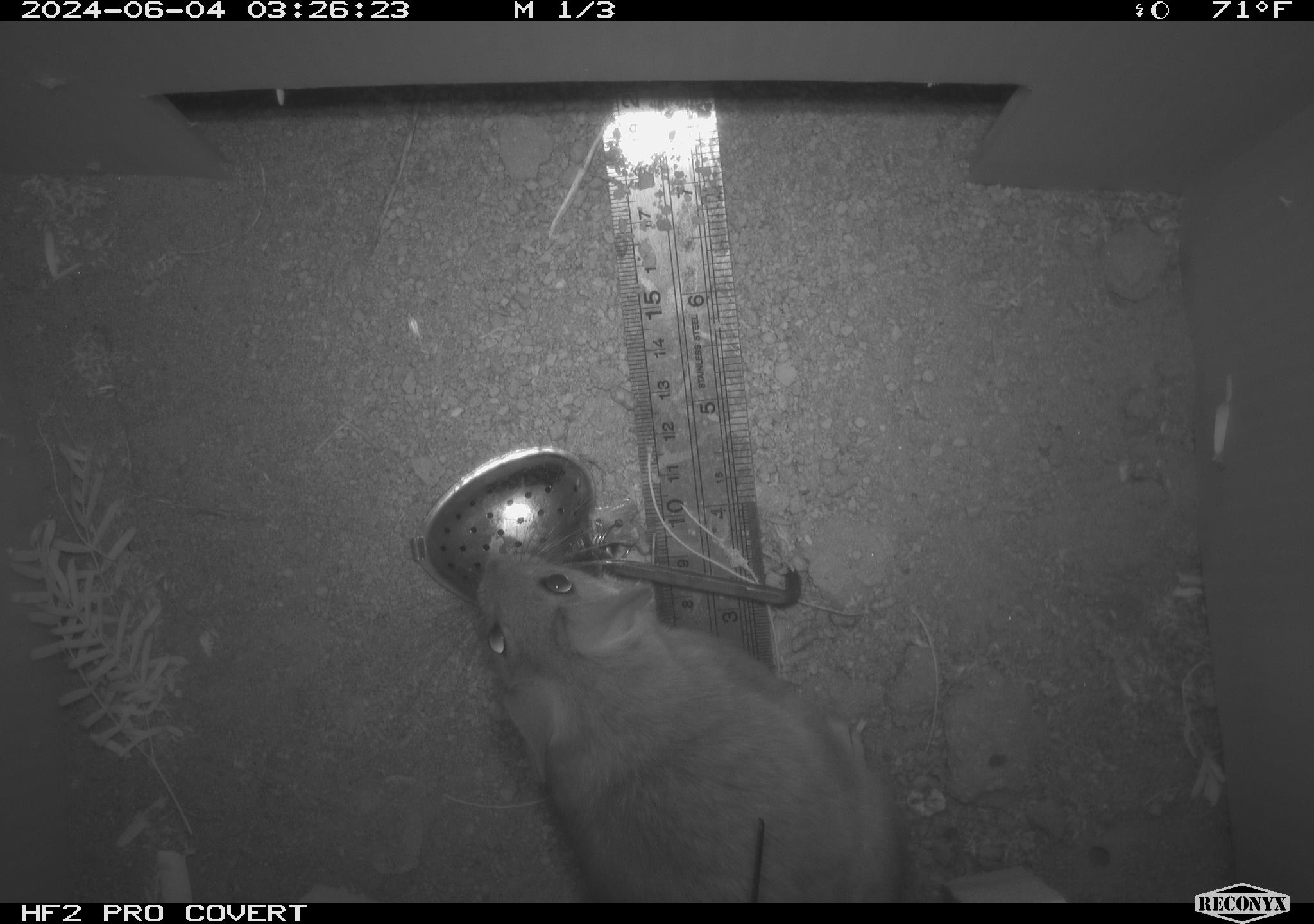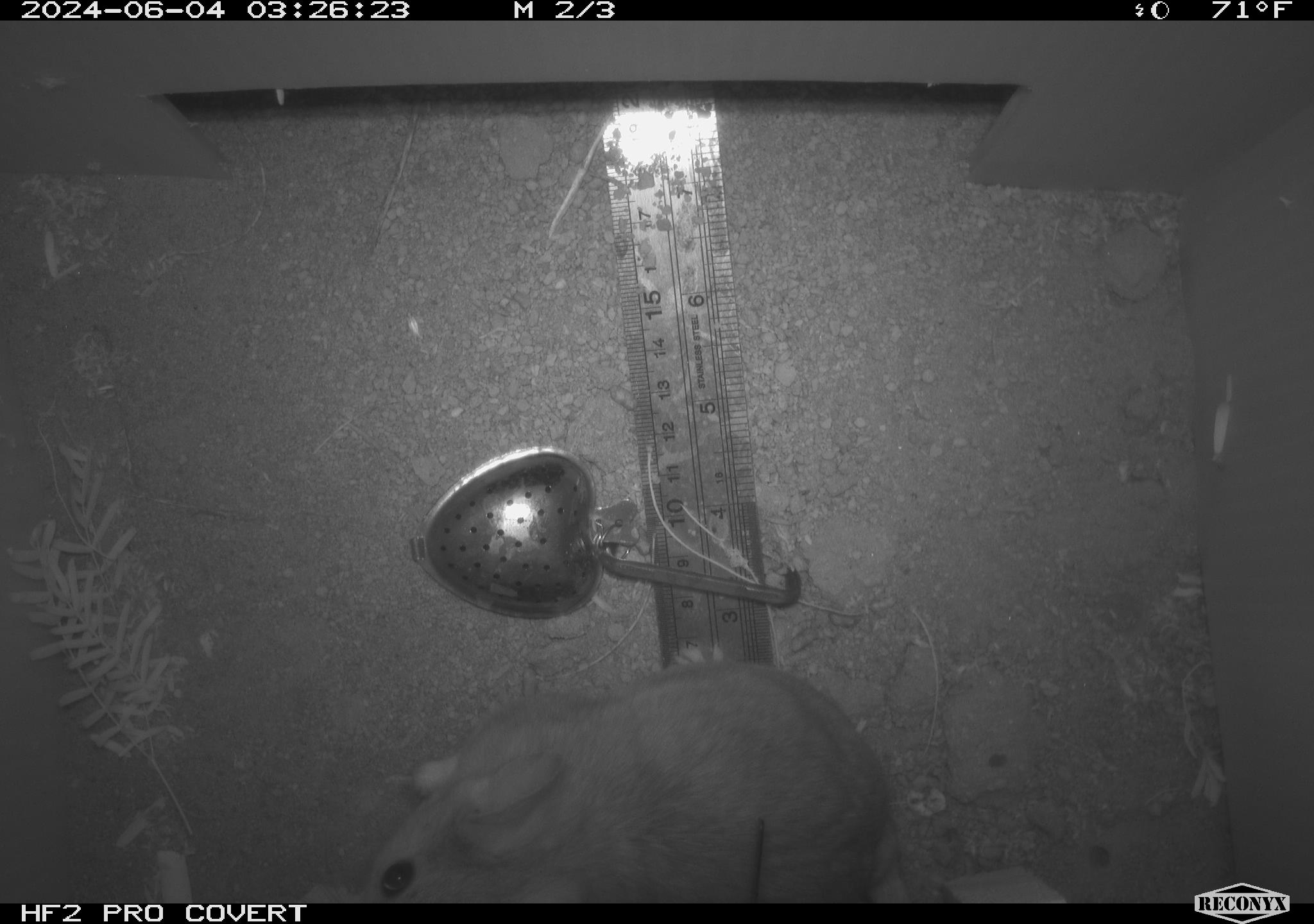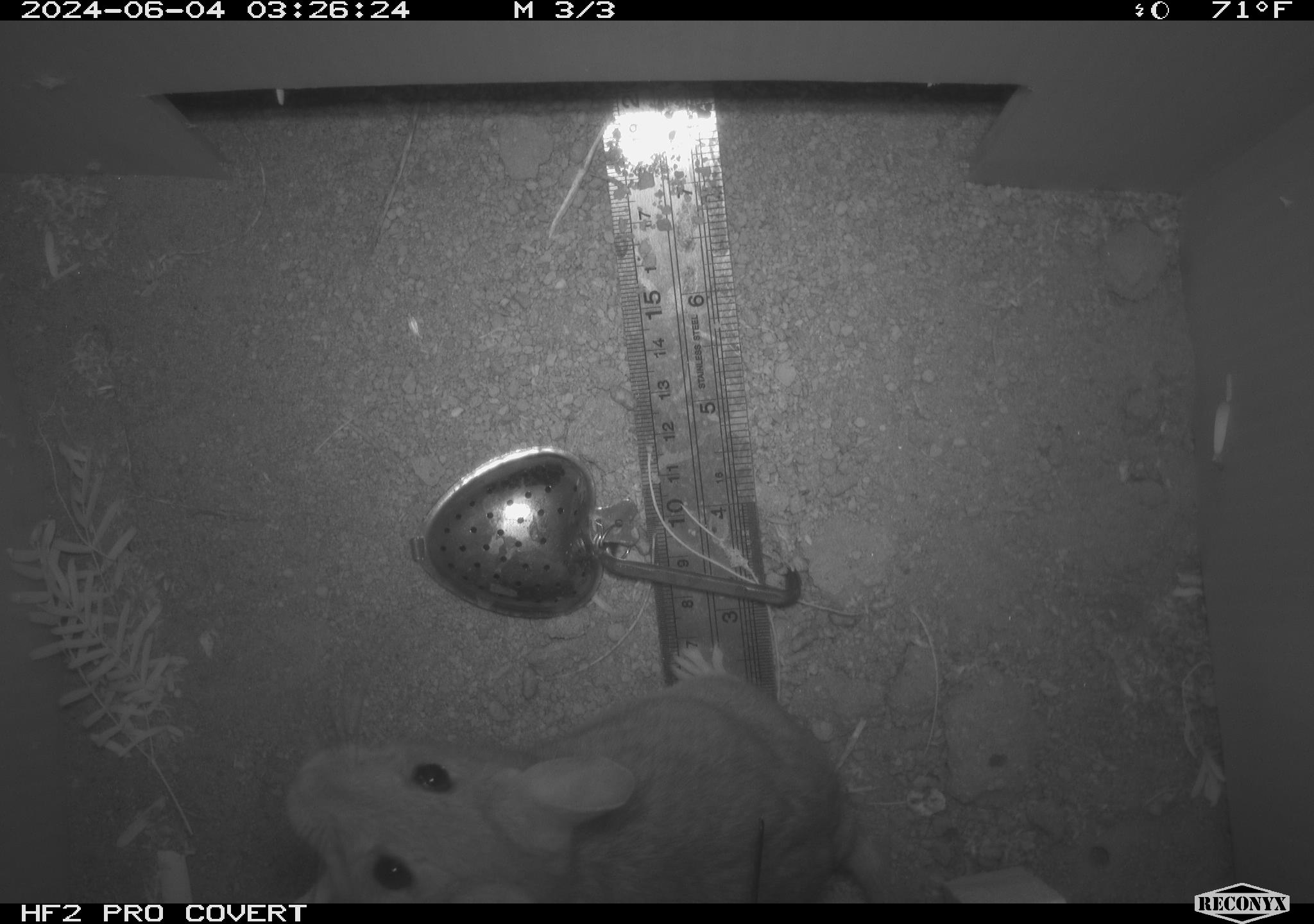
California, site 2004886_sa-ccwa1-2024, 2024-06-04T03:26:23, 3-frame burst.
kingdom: Animalia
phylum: Chordata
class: Mammalia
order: Rodentia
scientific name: Rodentia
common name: woodrat or rat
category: woodrat or rat species